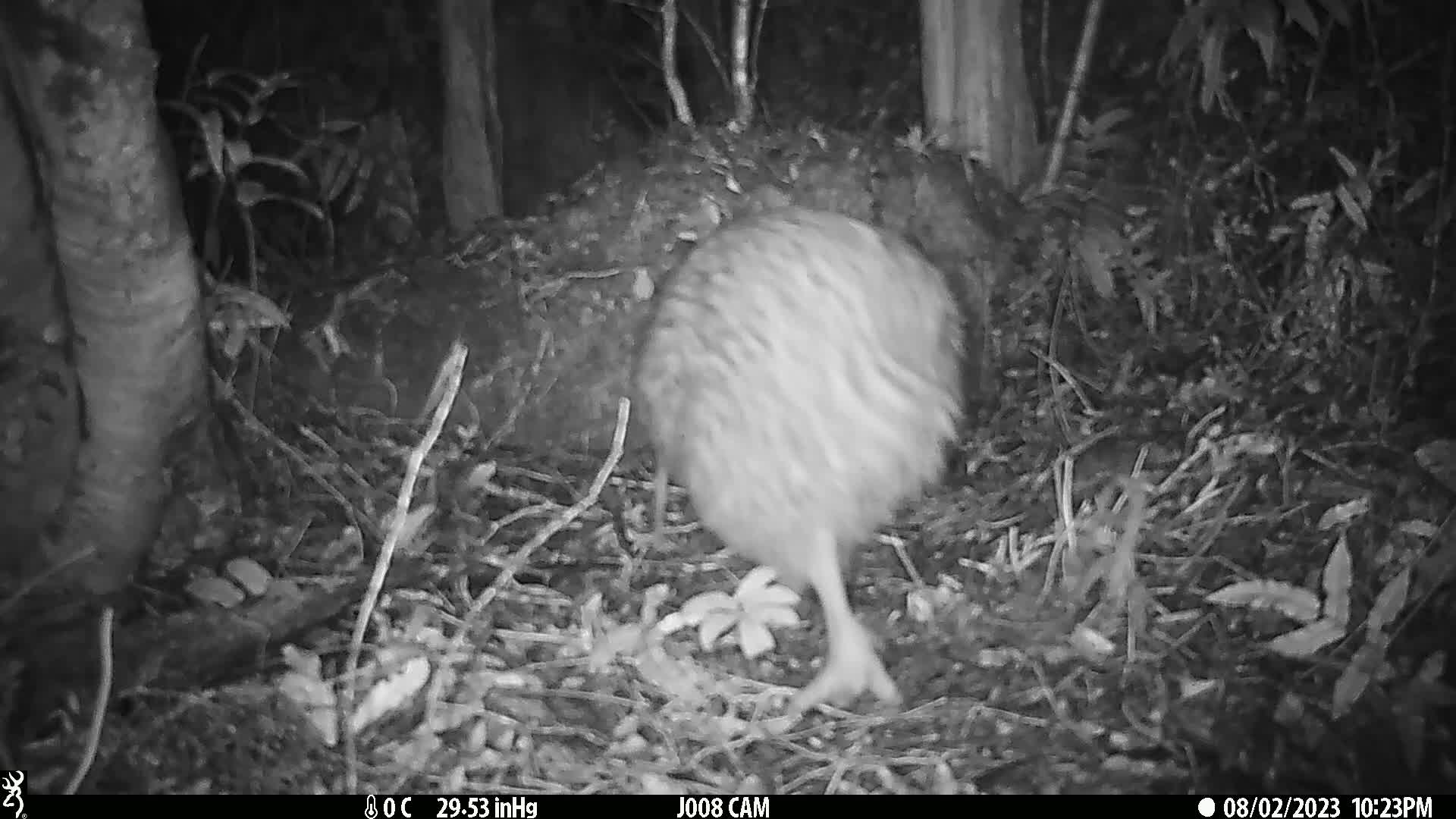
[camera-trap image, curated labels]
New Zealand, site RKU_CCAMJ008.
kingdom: Animalia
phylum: Chordata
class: Aves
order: Apterygiformes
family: Apterygidae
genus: Apteryx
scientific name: Apteryx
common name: kiwi